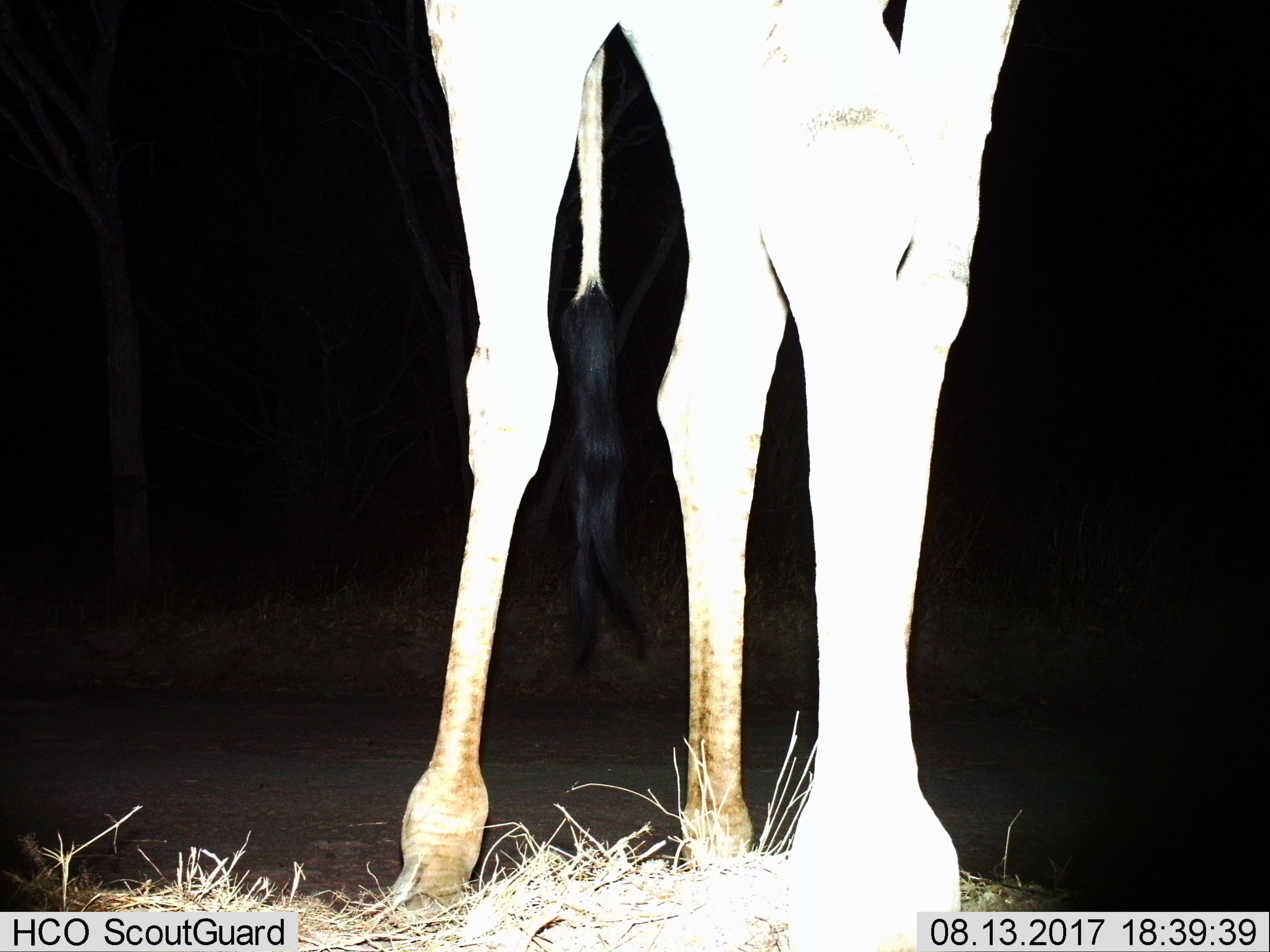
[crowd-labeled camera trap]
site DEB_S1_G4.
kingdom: Animalia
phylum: Chordata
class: Mammalia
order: Artiodactyla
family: Giraffidae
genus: Giraffa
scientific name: Giraffa camelopardalis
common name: giraffe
Giraffe (Giraffa camelopardalis), count 1. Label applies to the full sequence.